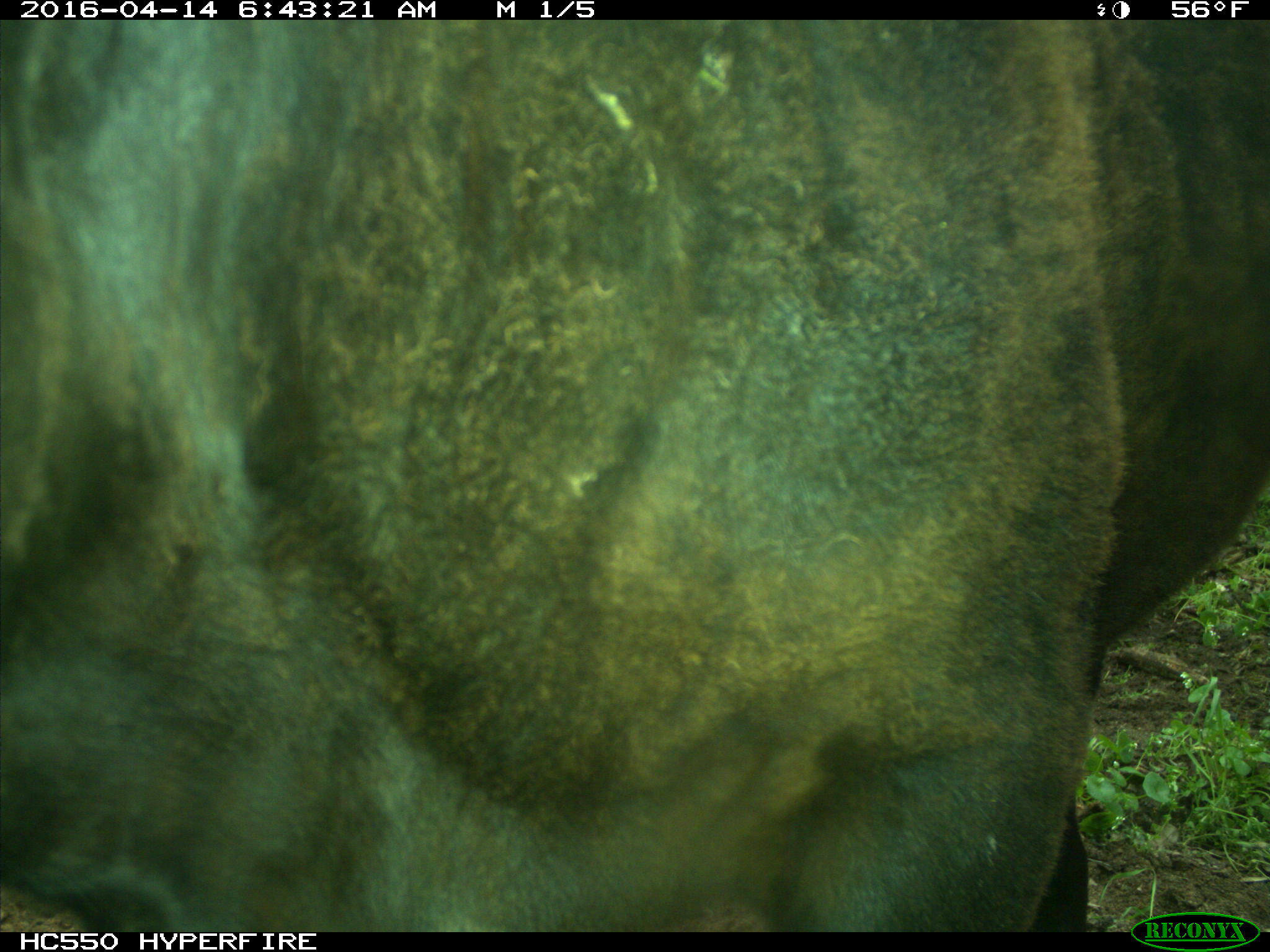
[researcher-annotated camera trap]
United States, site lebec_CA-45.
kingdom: Animalia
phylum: Chordata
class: Mammalia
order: Artiodactyla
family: Bovidae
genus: Bos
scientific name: Bos taurus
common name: domestic cow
Bos taurus (domestic cow).